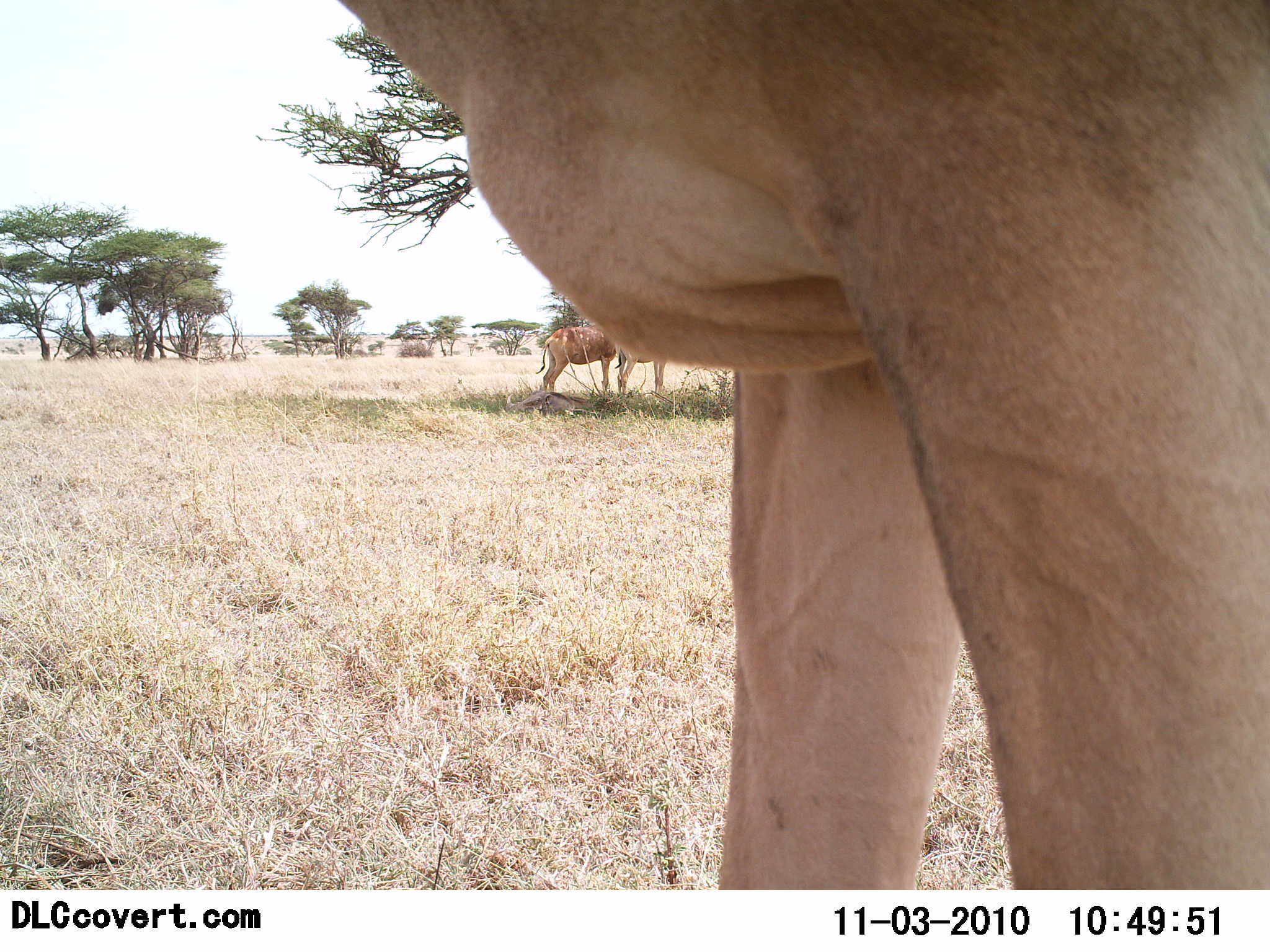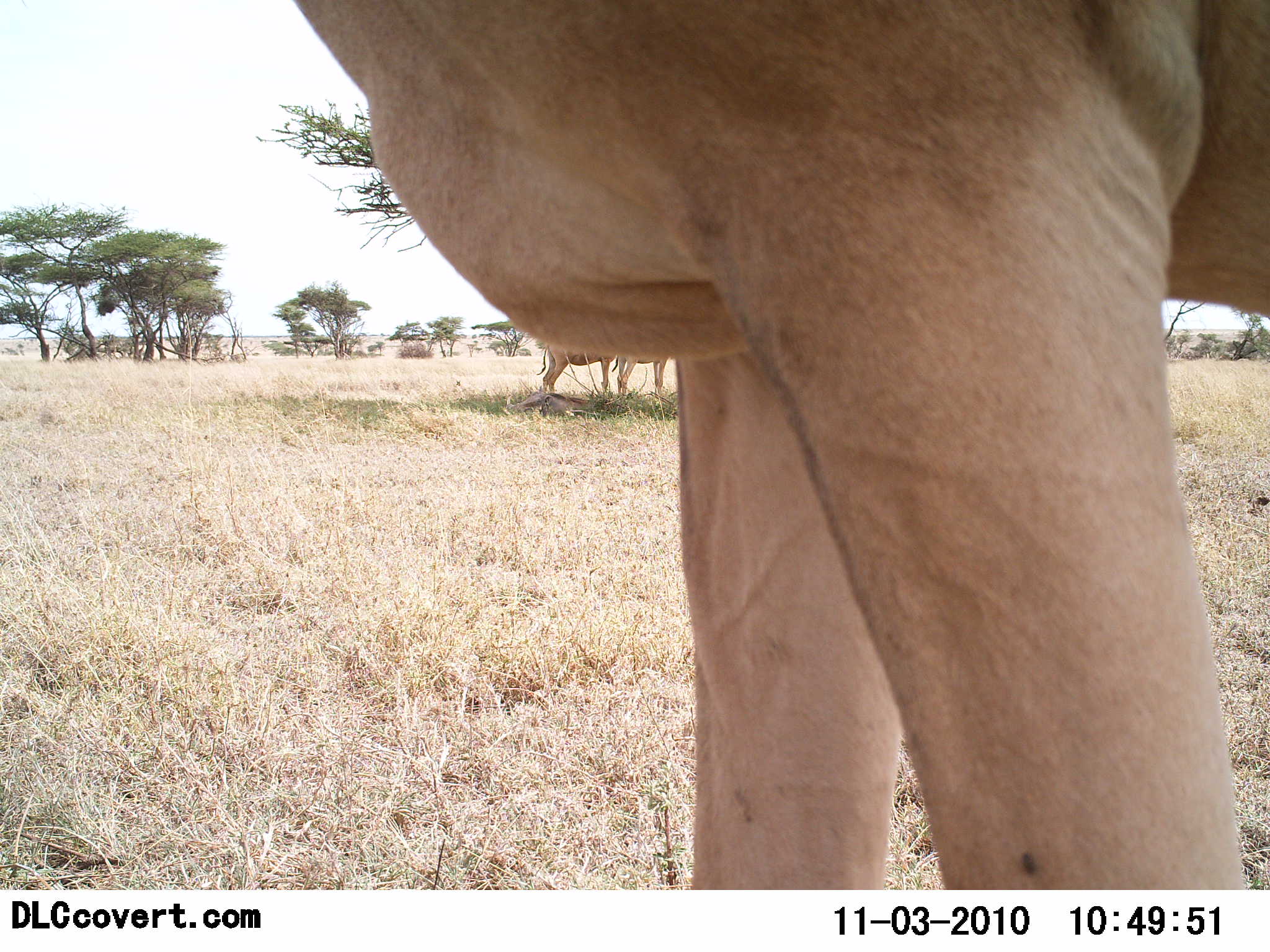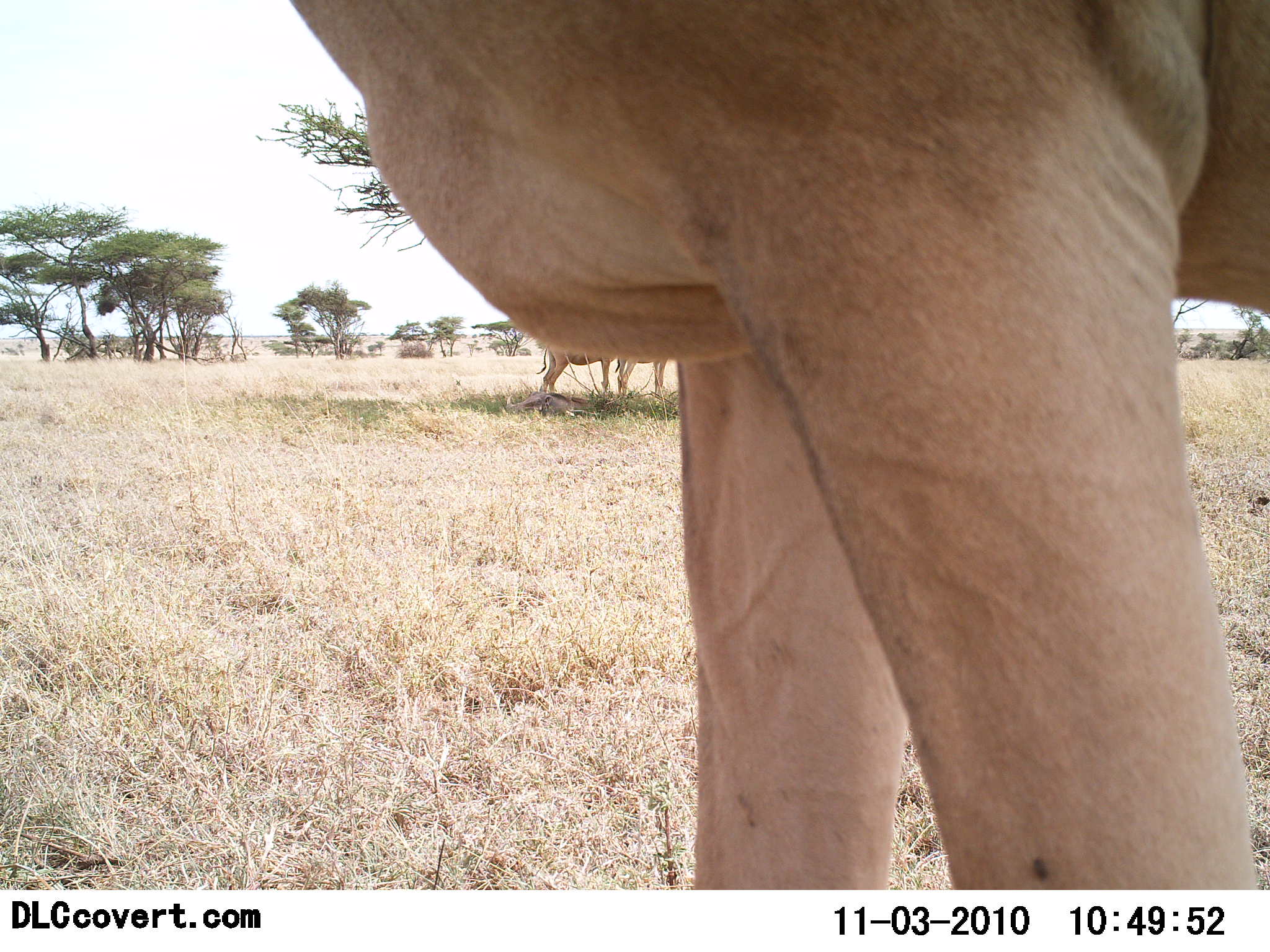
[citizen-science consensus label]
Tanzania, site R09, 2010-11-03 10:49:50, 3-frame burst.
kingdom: Animalia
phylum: Chordata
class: Mammalia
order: Artiodactyla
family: Bovidae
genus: Alcelaphus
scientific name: Alcelaphus buselaphus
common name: hartebeest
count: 3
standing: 100%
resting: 15%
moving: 8%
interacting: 0%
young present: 8%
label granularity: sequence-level